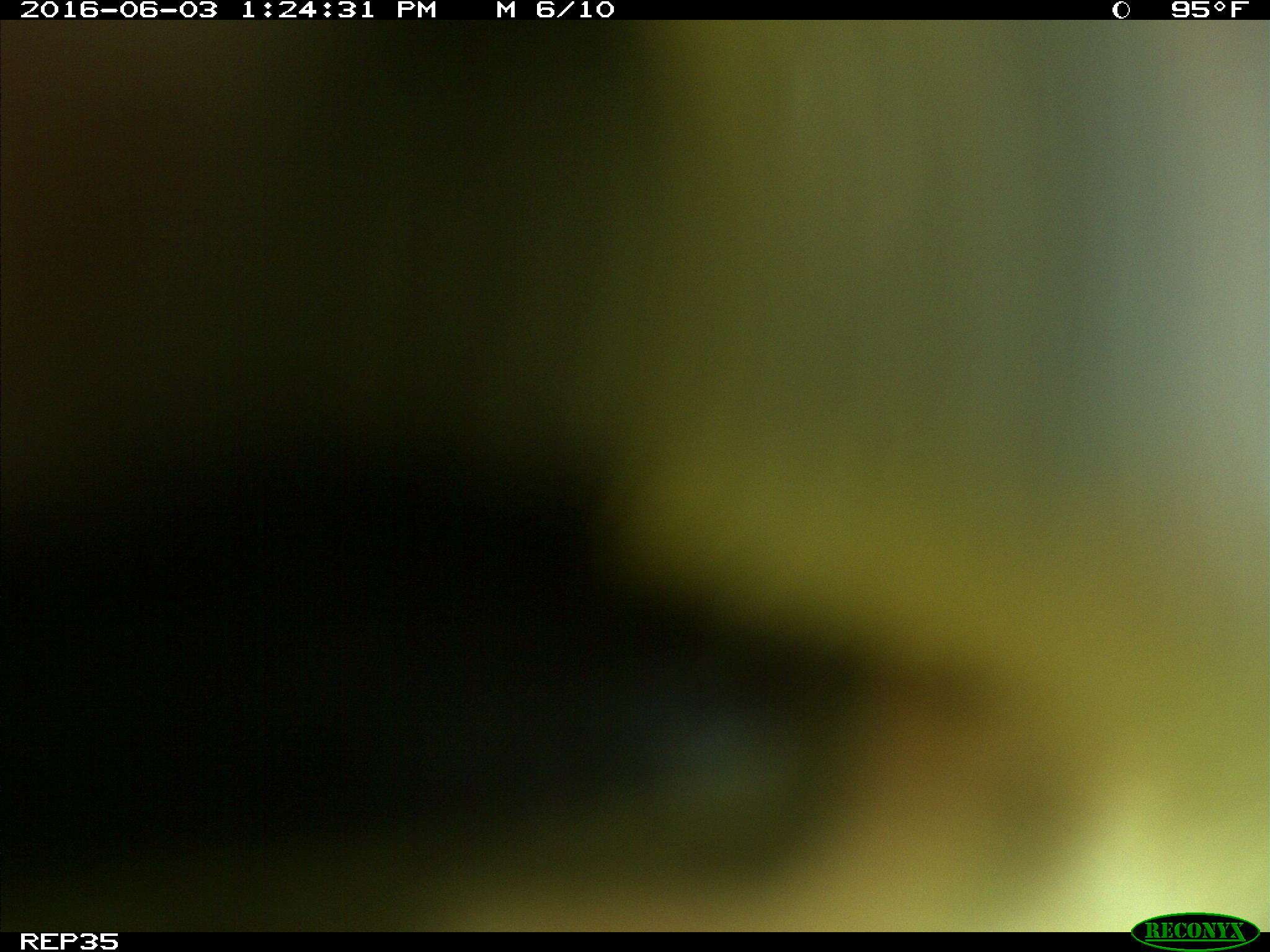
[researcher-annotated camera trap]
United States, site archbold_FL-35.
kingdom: Animalia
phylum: Chordata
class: Mammalia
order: Artiodactyla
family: Bovidae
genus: Bos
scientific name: Bos taurus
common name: domestic cow